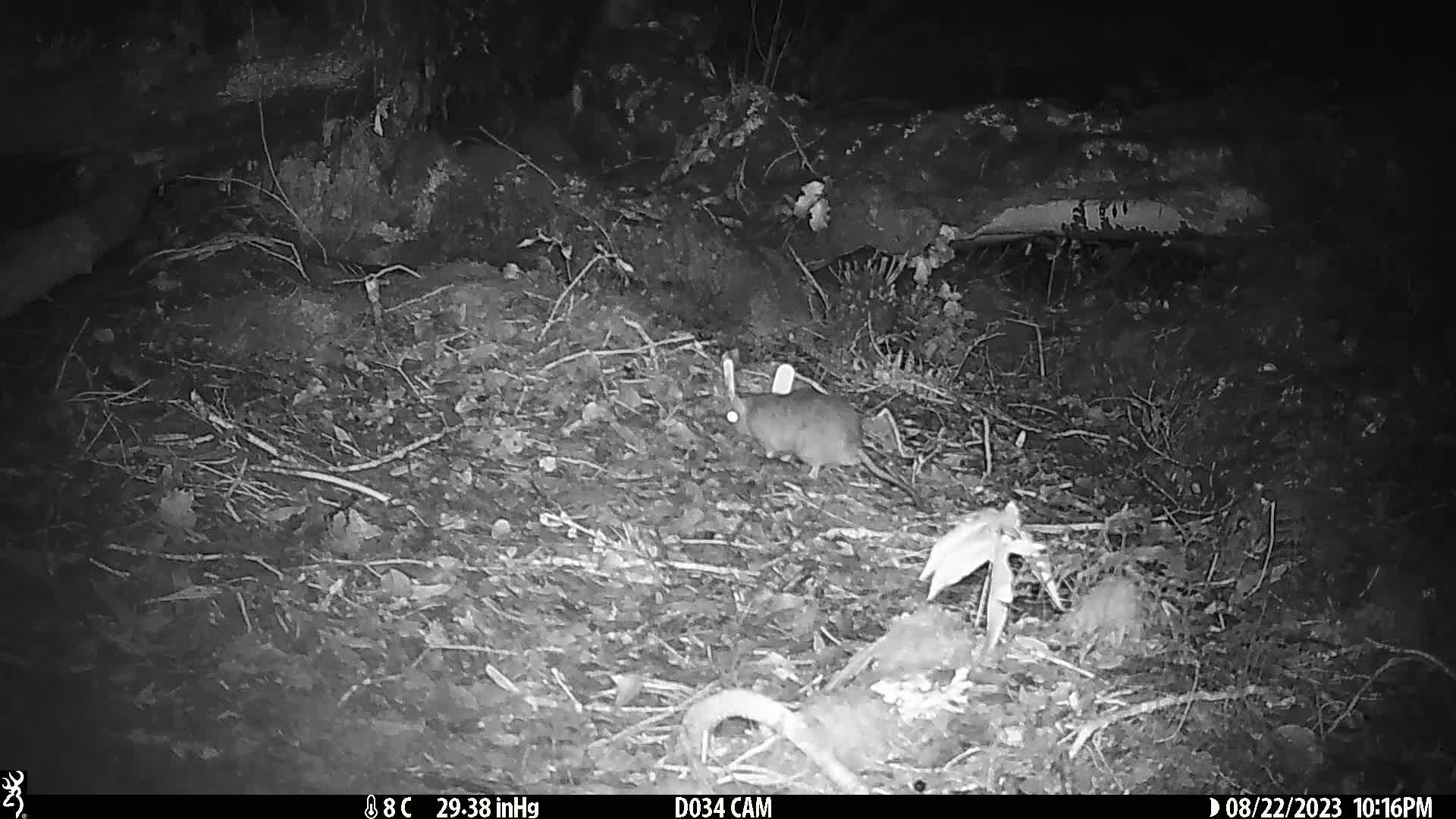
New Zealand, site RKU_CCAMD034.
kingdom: Animalia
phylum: Chordata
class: Mammalia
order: Rodentia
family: Muridae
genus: Rattus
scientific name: Rattus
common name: rat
Rat (Rattus).